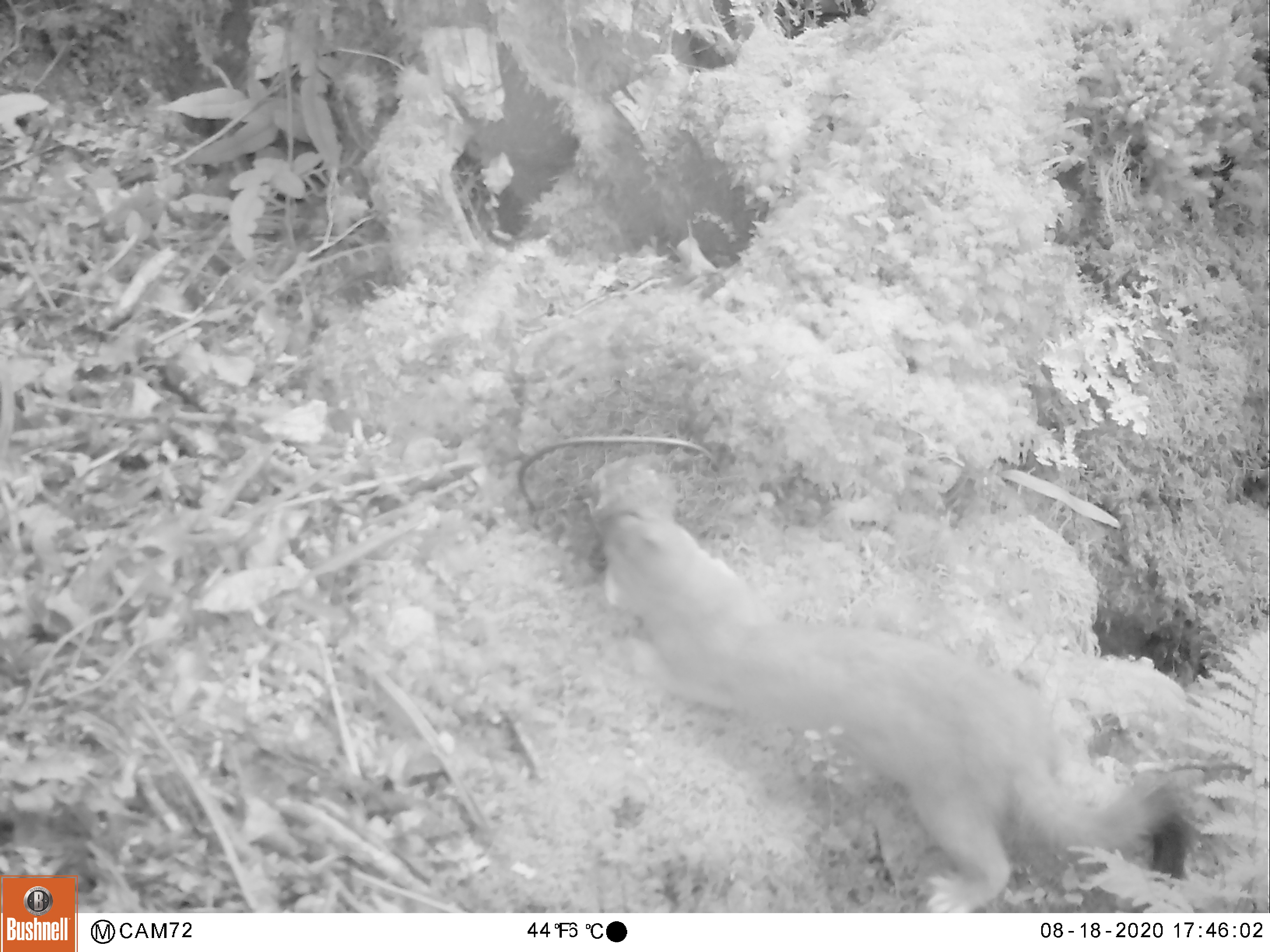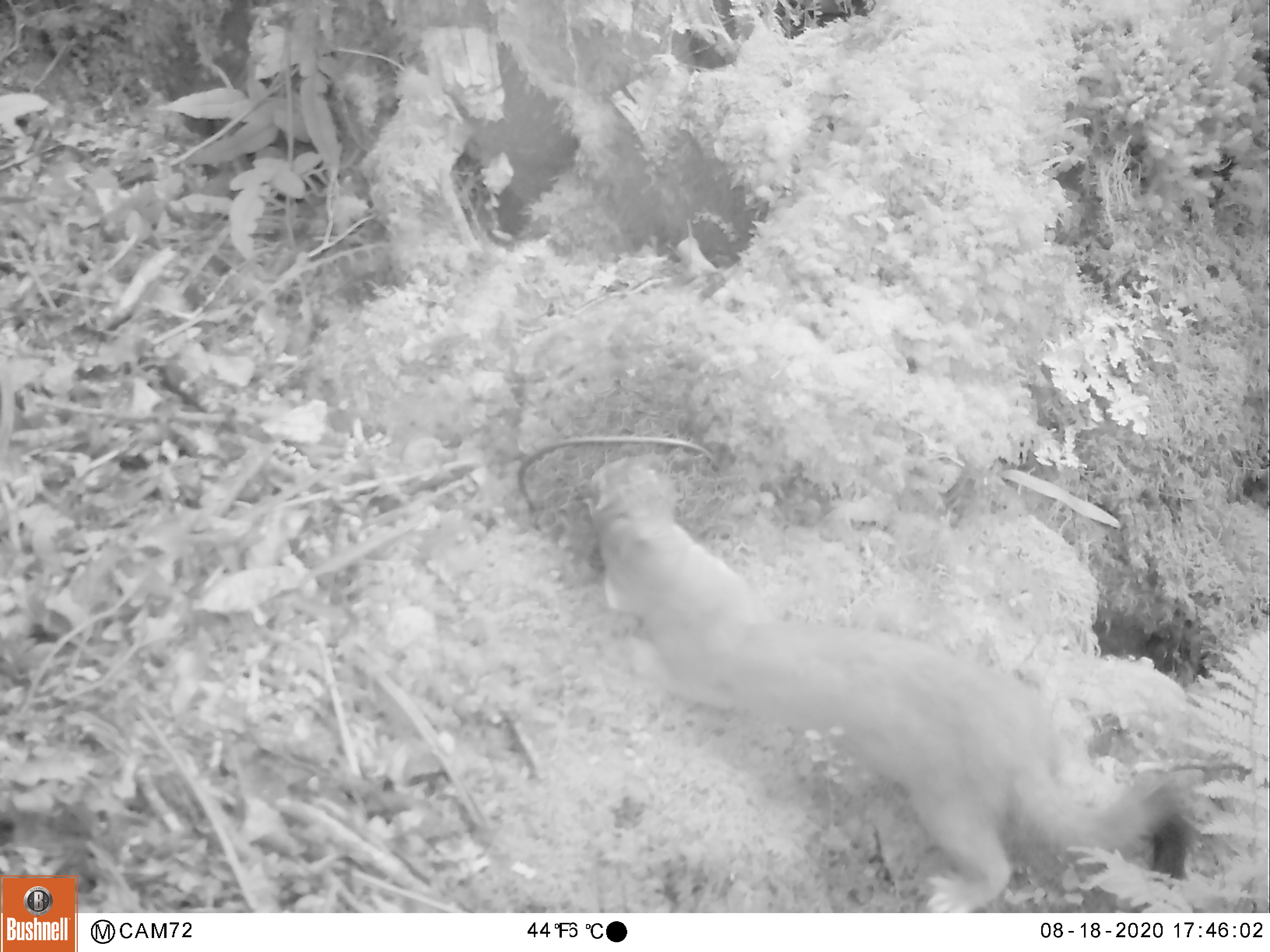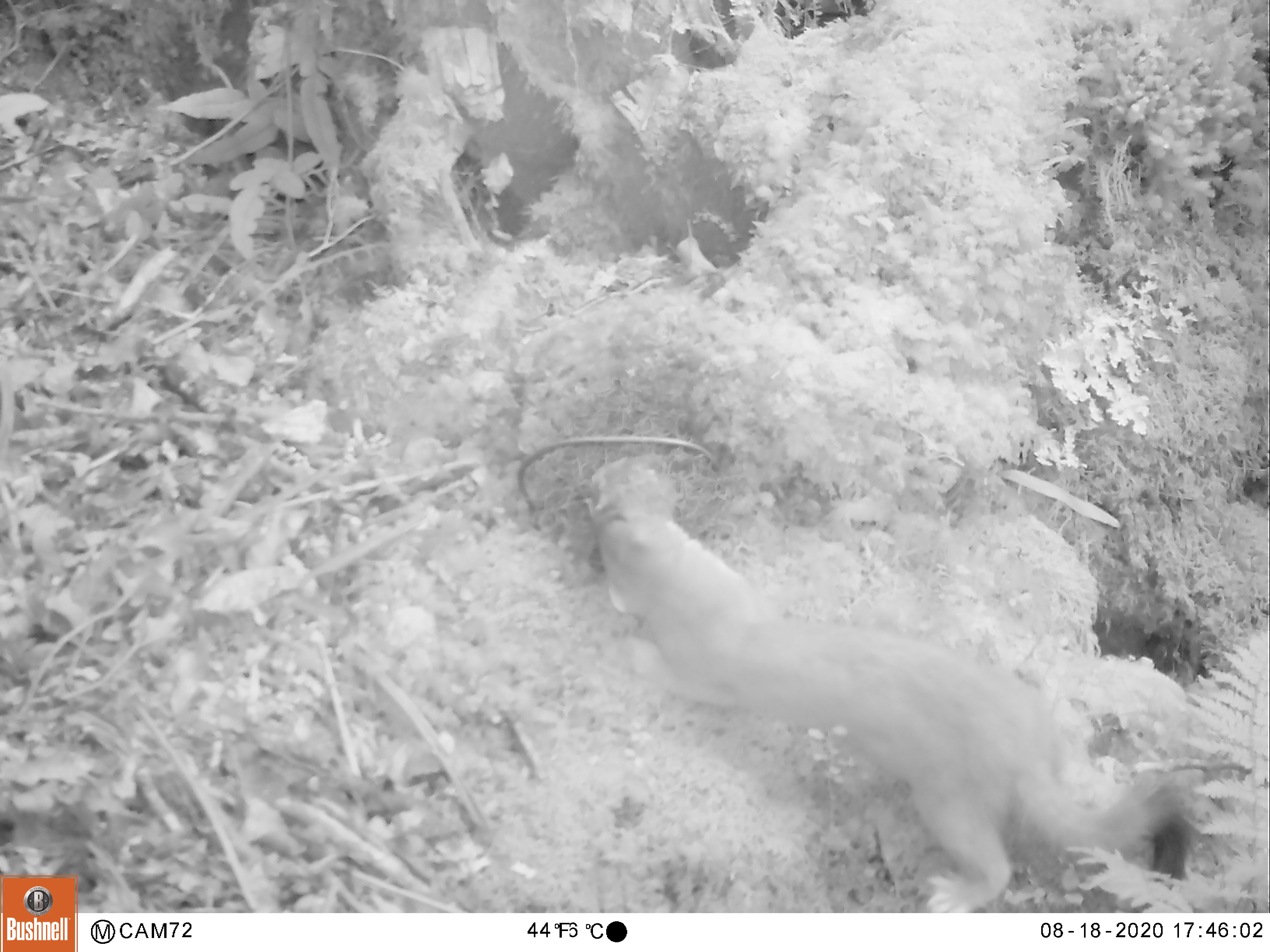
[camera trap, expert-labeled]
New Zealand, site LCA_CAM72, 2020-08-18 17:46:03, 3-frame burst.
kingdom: Animalia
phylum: Chordata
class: Mammalia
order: Carnivora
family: Mustelidae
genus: Mustela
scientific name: Mustela erminea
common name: stoat